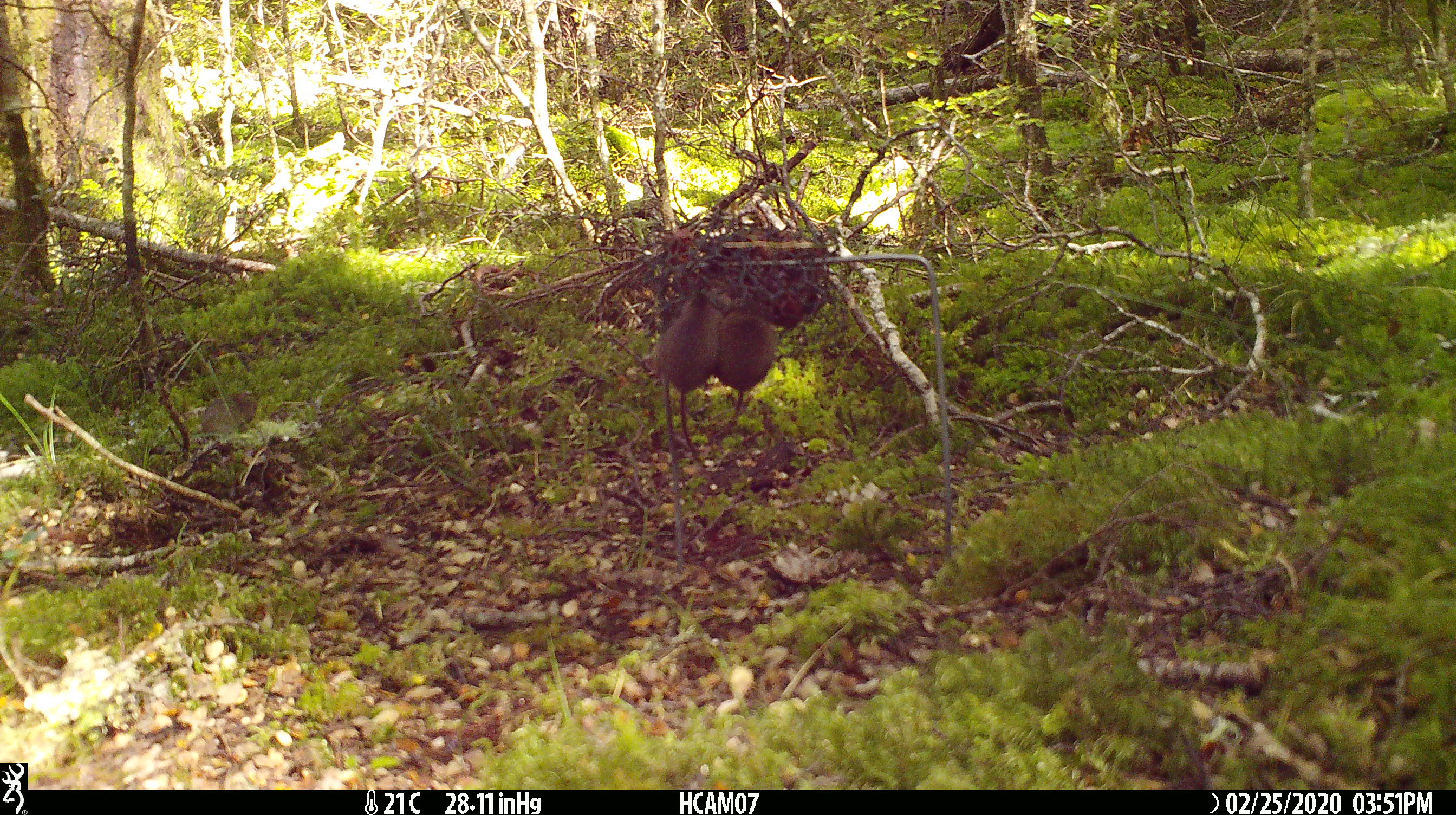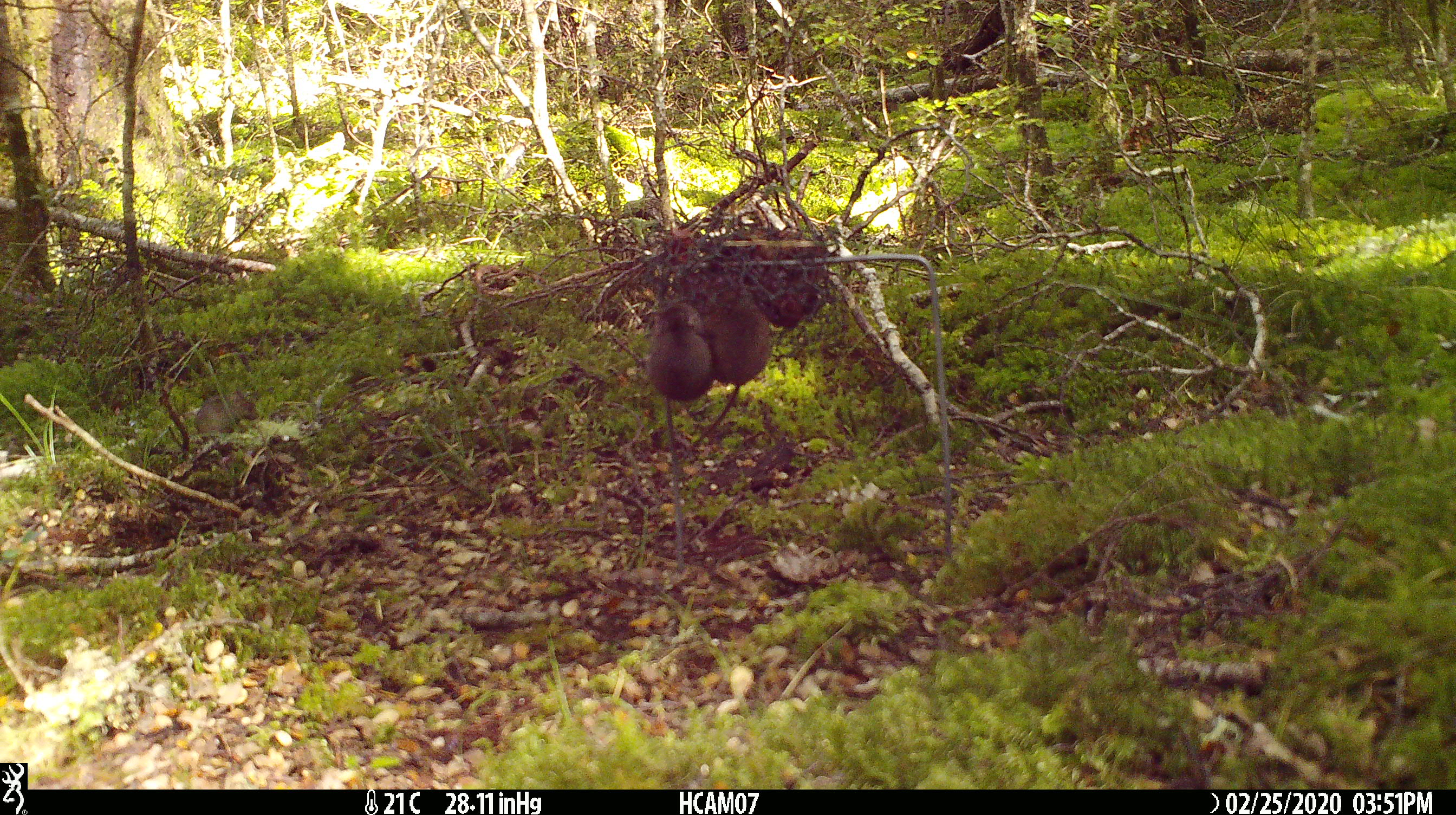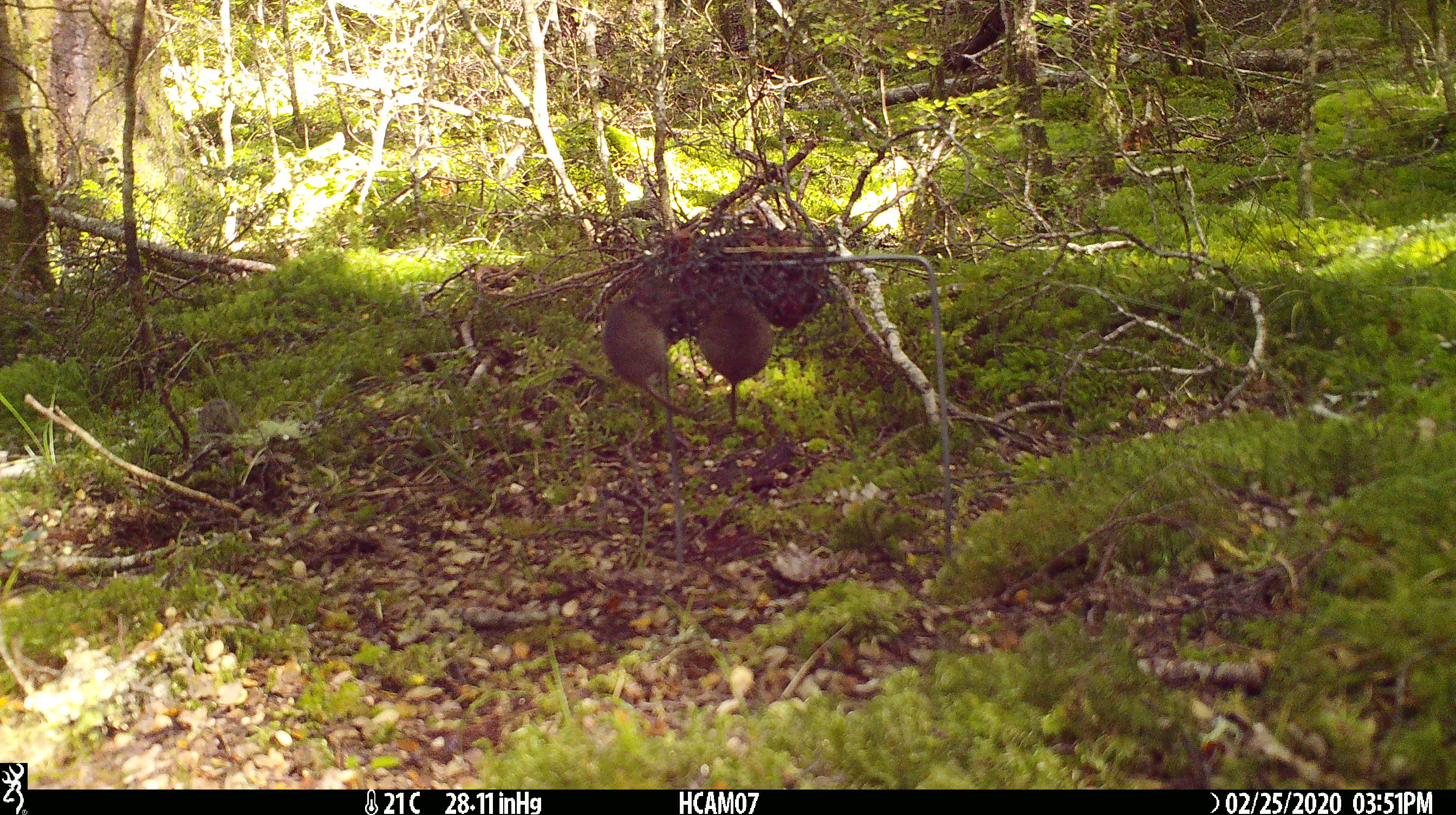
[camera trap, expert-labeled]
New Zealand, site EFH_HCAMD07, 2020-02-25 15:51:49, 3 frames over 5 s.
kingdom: Animalia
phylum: Chordata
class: Mammalia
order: Rodentia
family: Muridae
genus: Mus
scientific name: Mus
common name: mouse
Mouse (Mus).